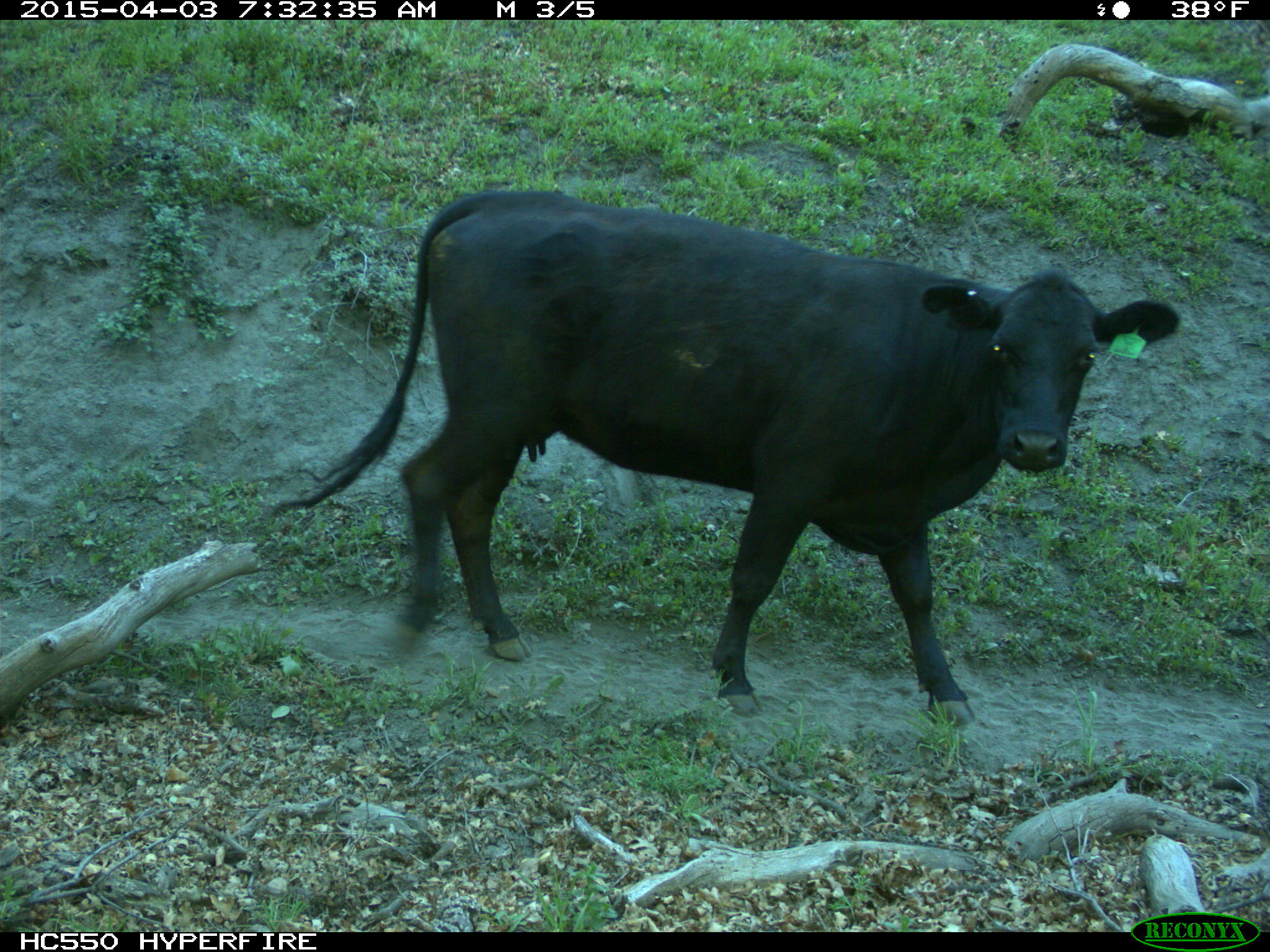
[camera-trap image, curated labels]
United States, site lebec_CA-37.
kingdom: Animalia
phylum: Chordata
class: Mammalia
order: Artiodactyla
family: Bovidae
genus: Bos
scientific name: Bos taurus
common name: domestic cow